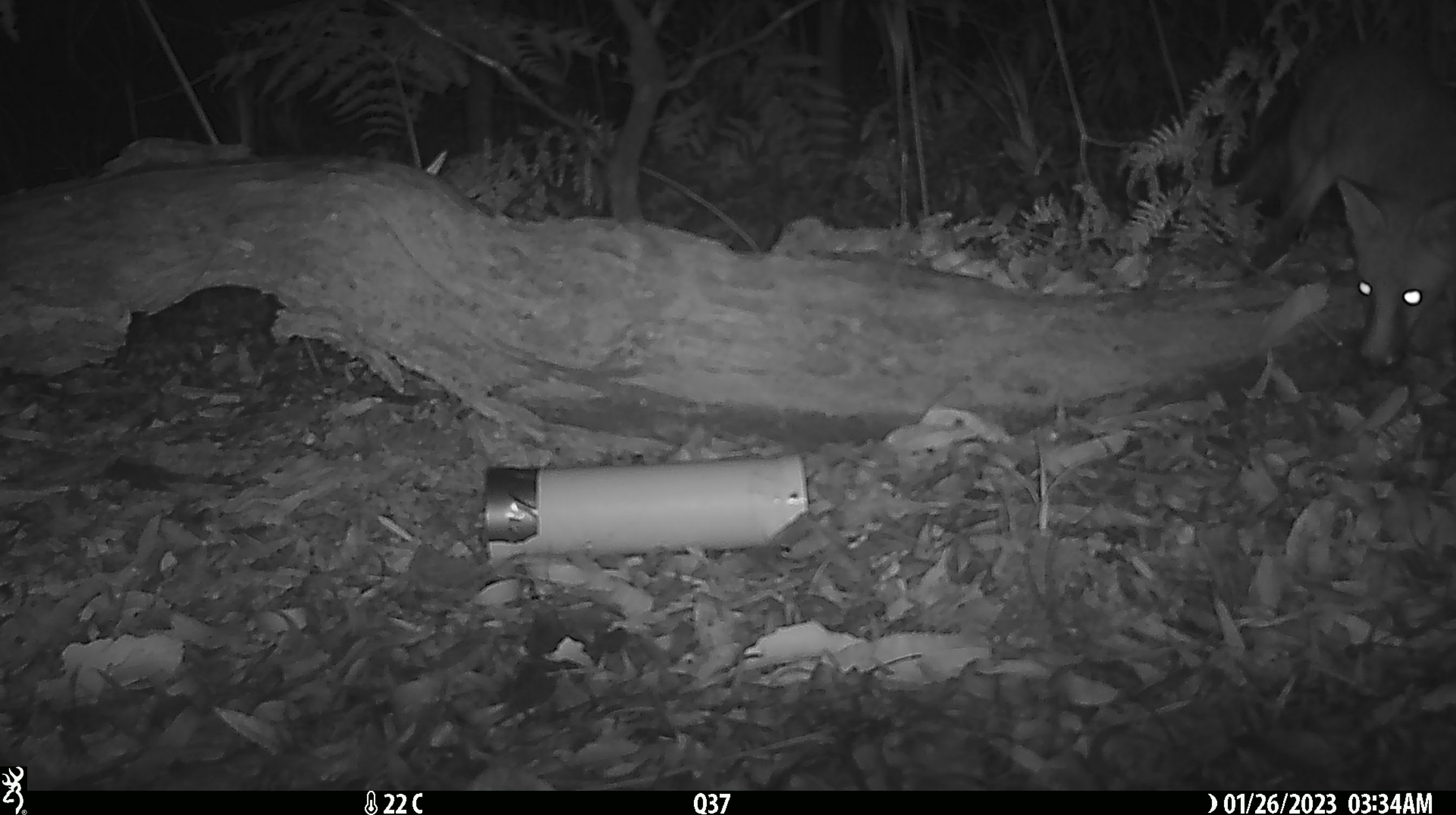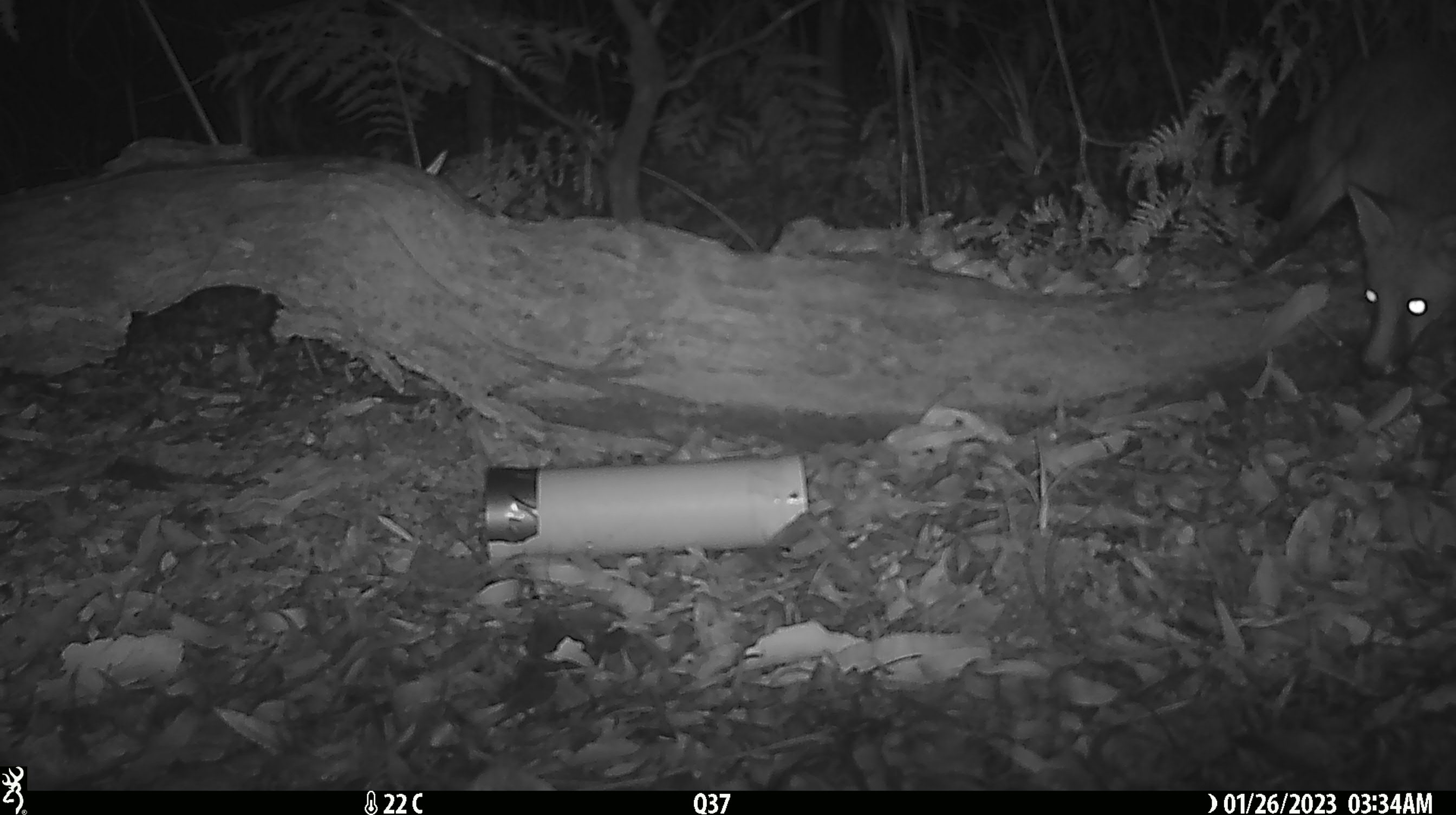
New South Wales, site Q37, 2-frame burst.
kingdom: Animalia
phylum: Chordata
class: Mammalia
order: Carnivora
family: Canidae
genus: Vulpes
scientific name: Vulpes vulpes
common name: red fox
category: fox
Fox (red fox) (Vulpes vulpes).